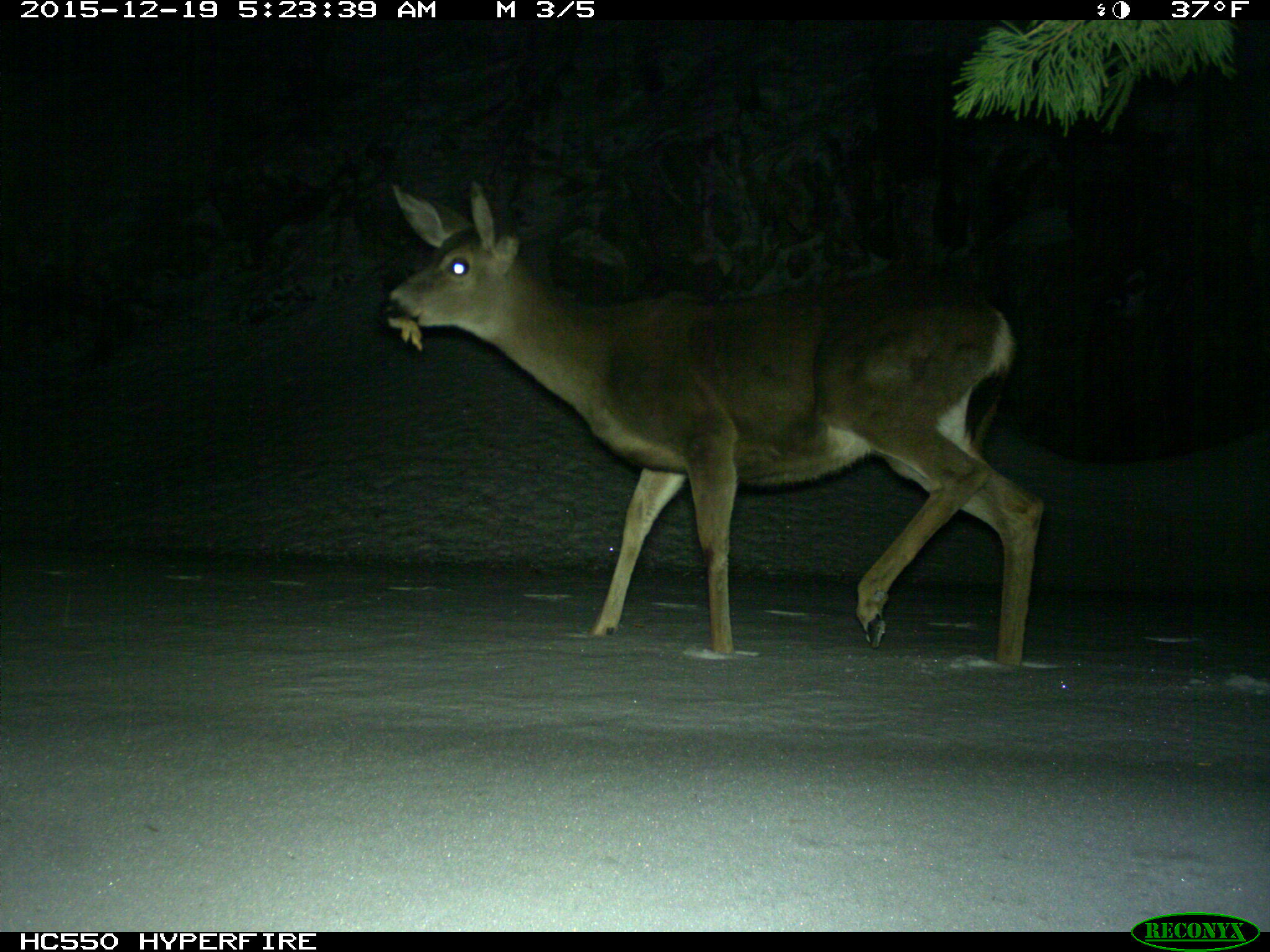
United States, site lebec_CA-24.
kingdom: Animalia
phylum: Chordata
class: Mammalia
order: Artiodactyla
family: Cervidae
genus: Odocoileus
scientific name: Odocoileus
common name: deer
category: unidentified deer